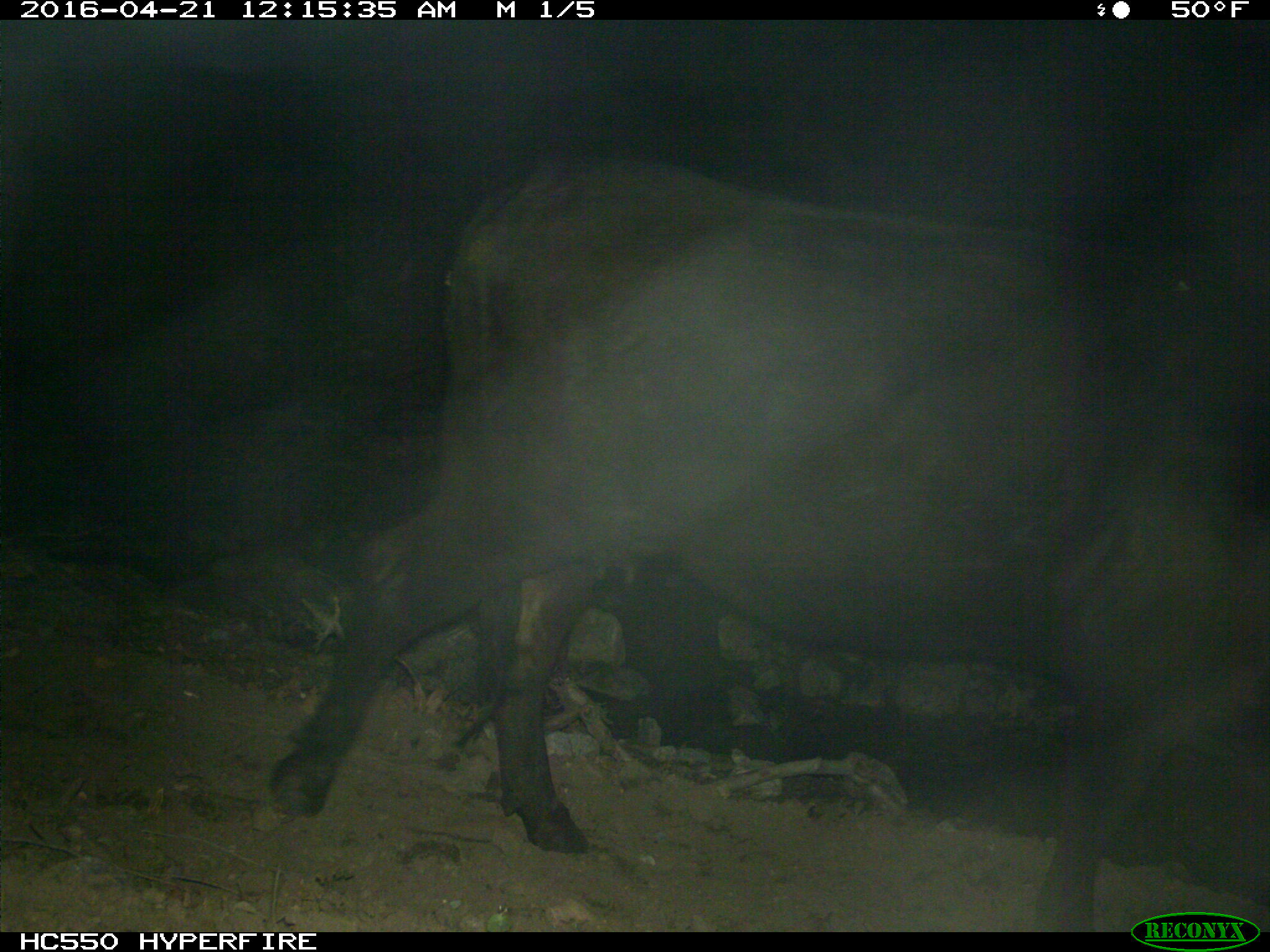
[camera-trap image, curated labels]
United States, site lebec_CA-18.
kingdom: Animalia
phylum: Chordata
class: Mammalia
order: Artiodactyla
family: Bovidae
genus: Bos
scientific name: Bos taurus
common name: domestic cow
Bos taurus (domestic cow).